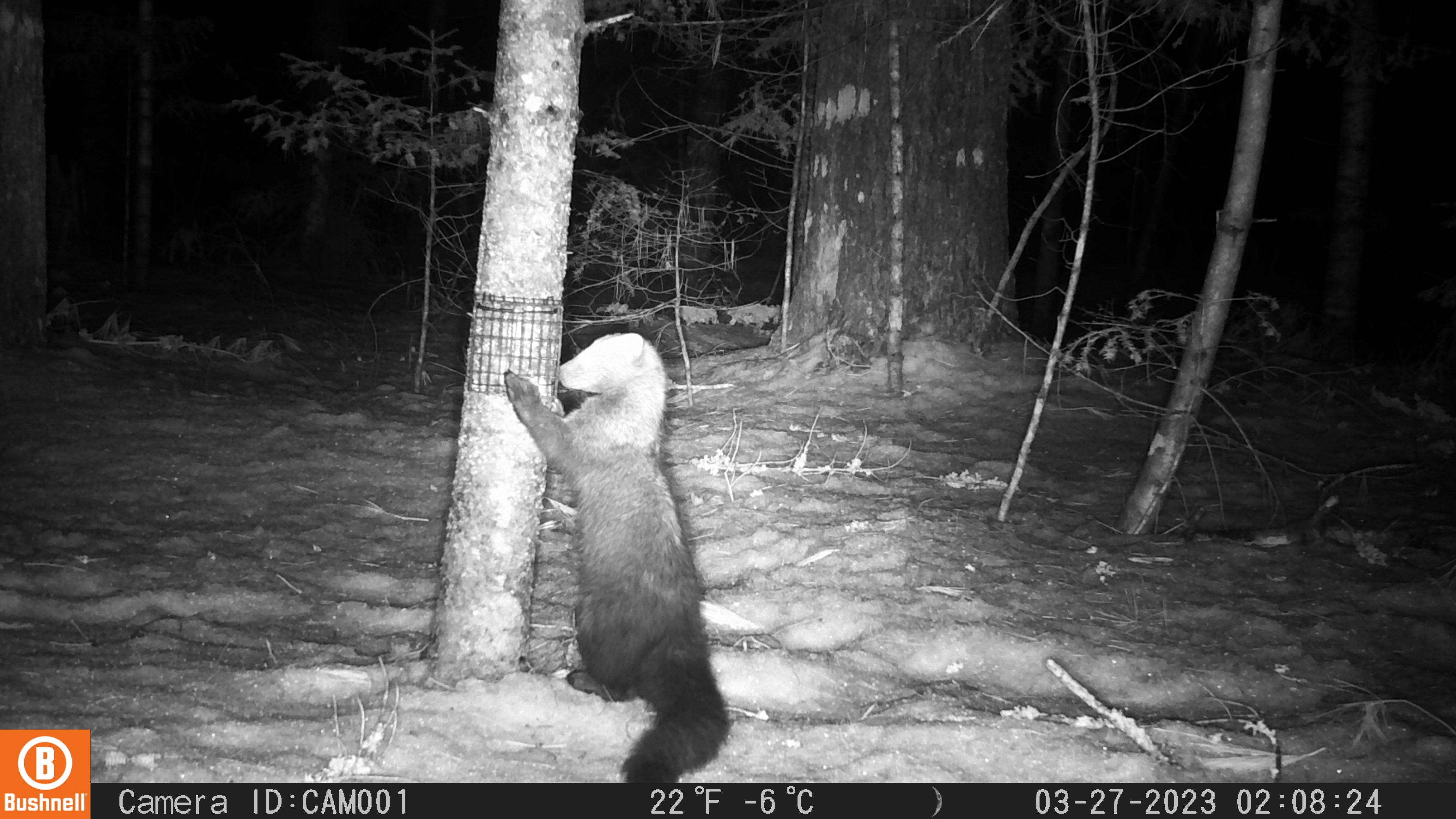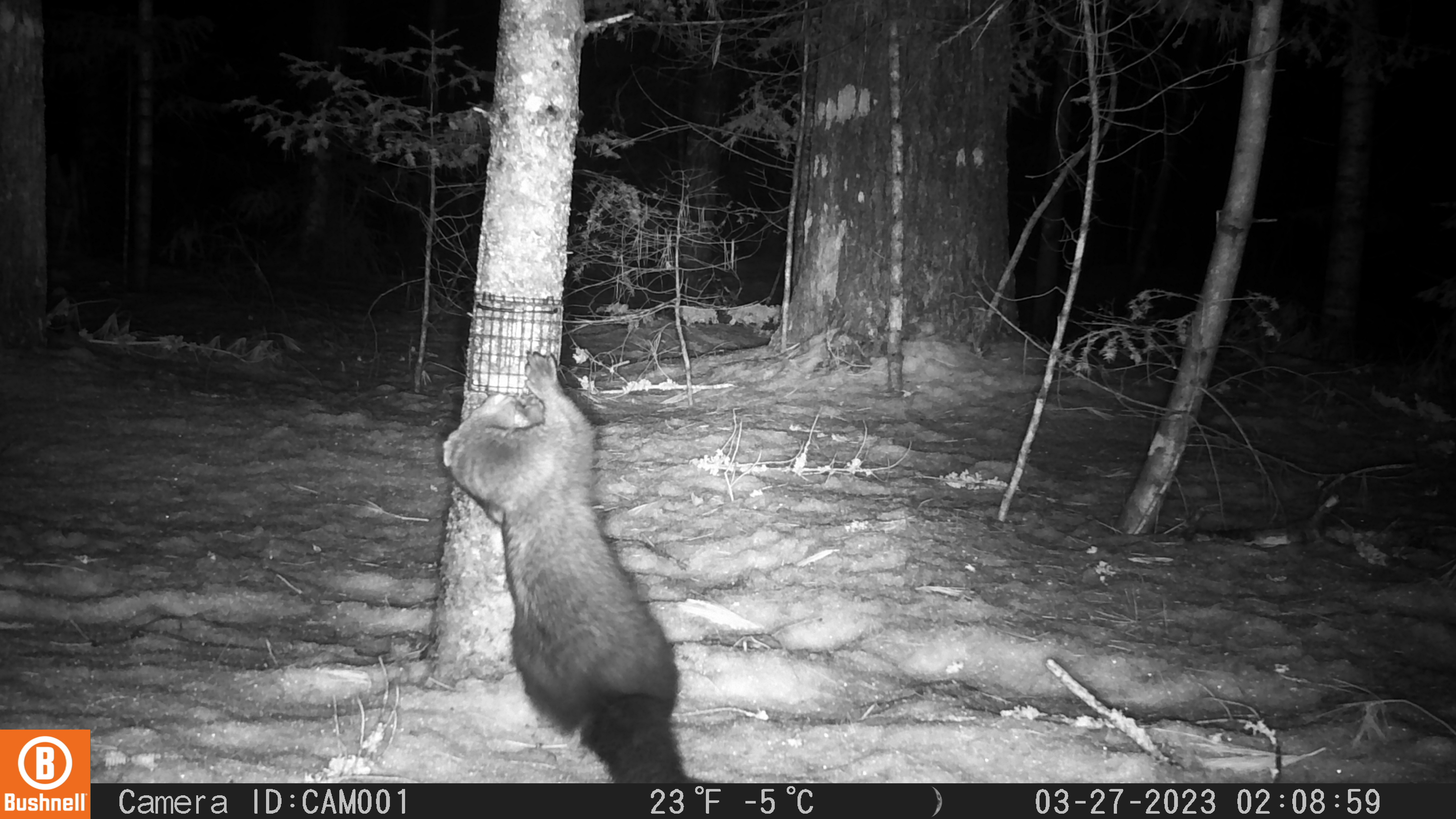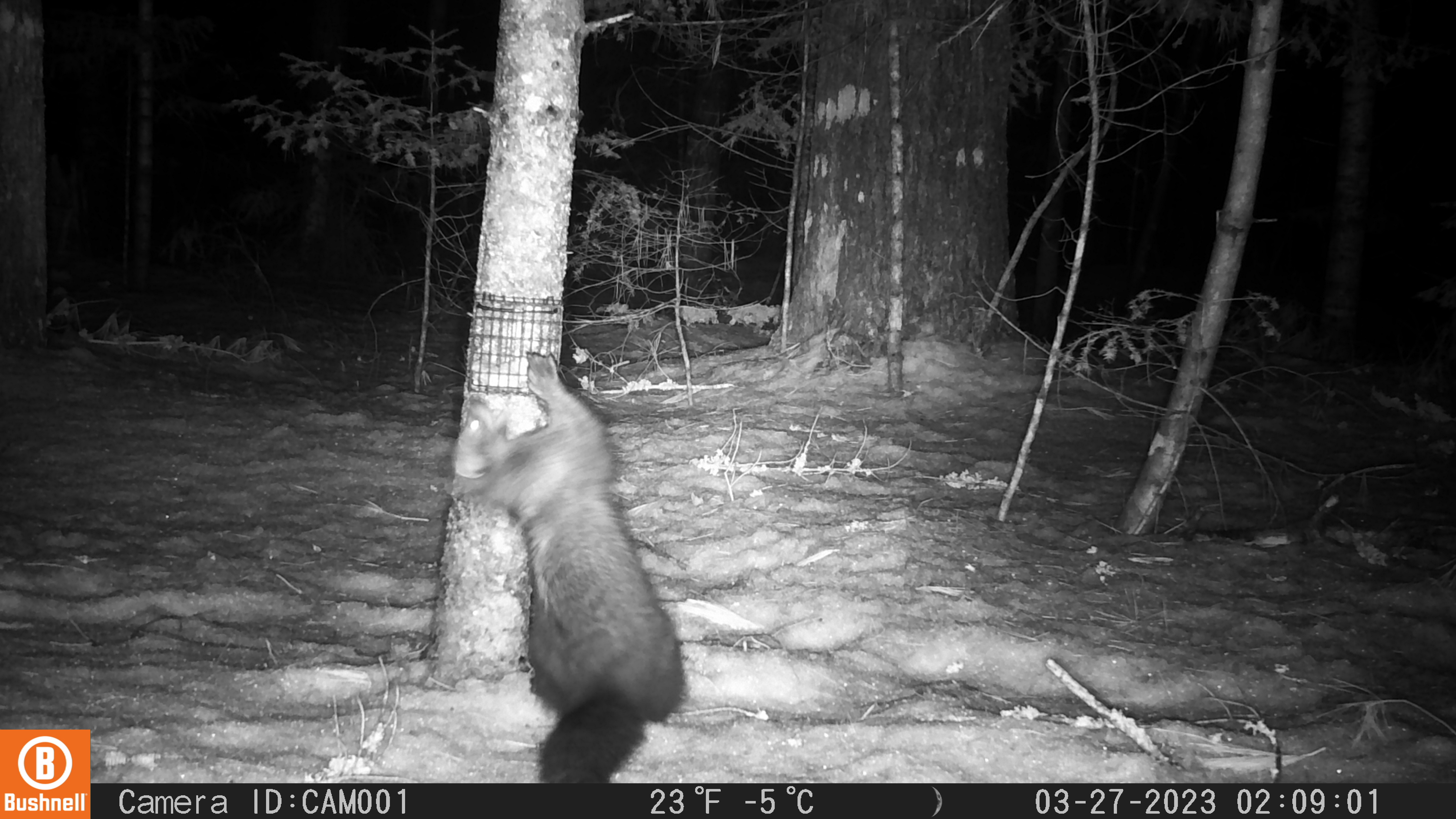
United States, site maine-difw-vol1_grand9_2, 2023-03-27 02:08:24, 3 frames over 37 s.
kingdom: Animalia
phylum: Chordata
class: Mammalia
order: Carnivora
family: Mustelidae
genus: Pekania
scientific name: Pekania pennanti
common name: fisher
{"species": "fisher (Pekania pennanti)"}